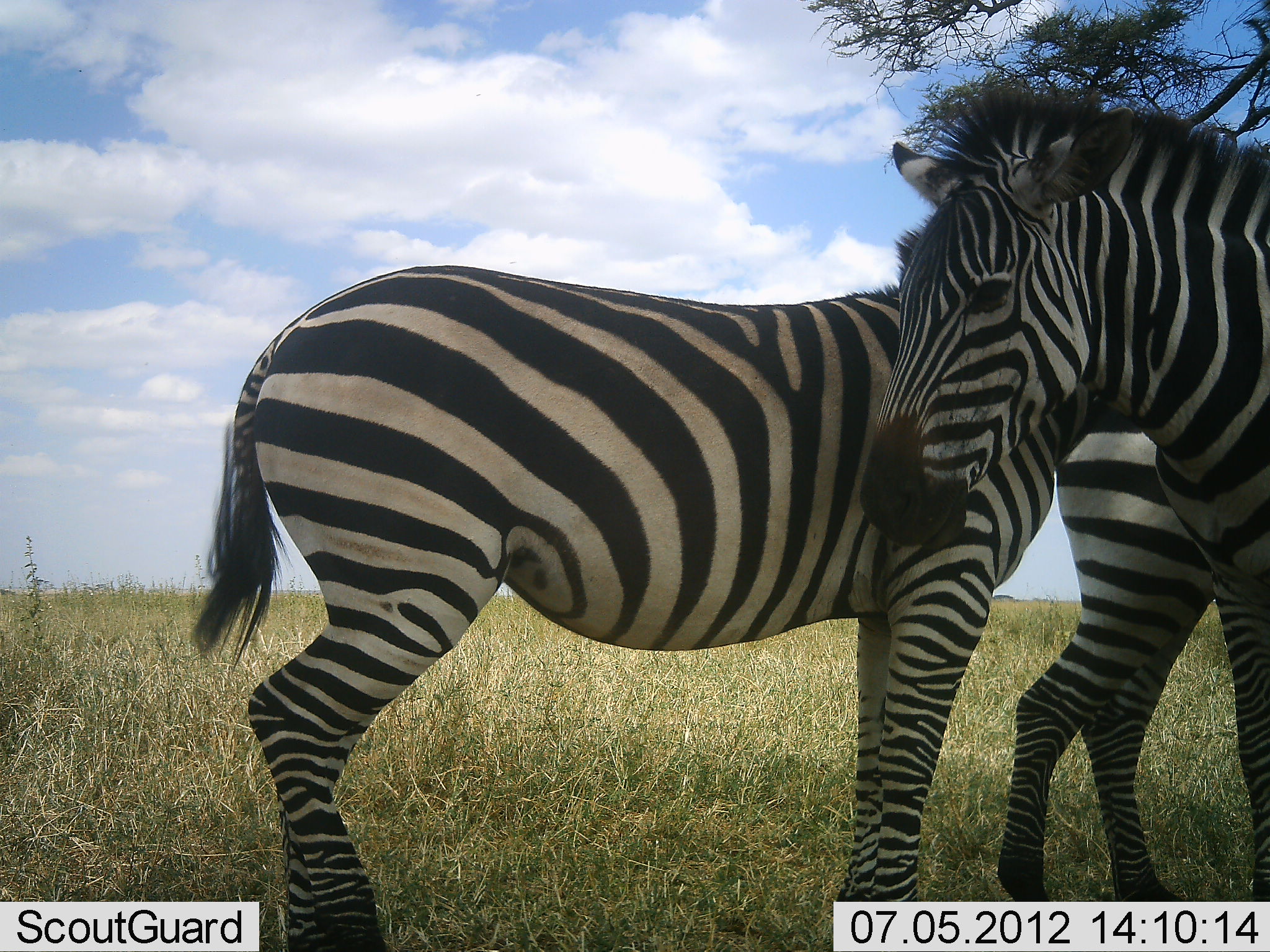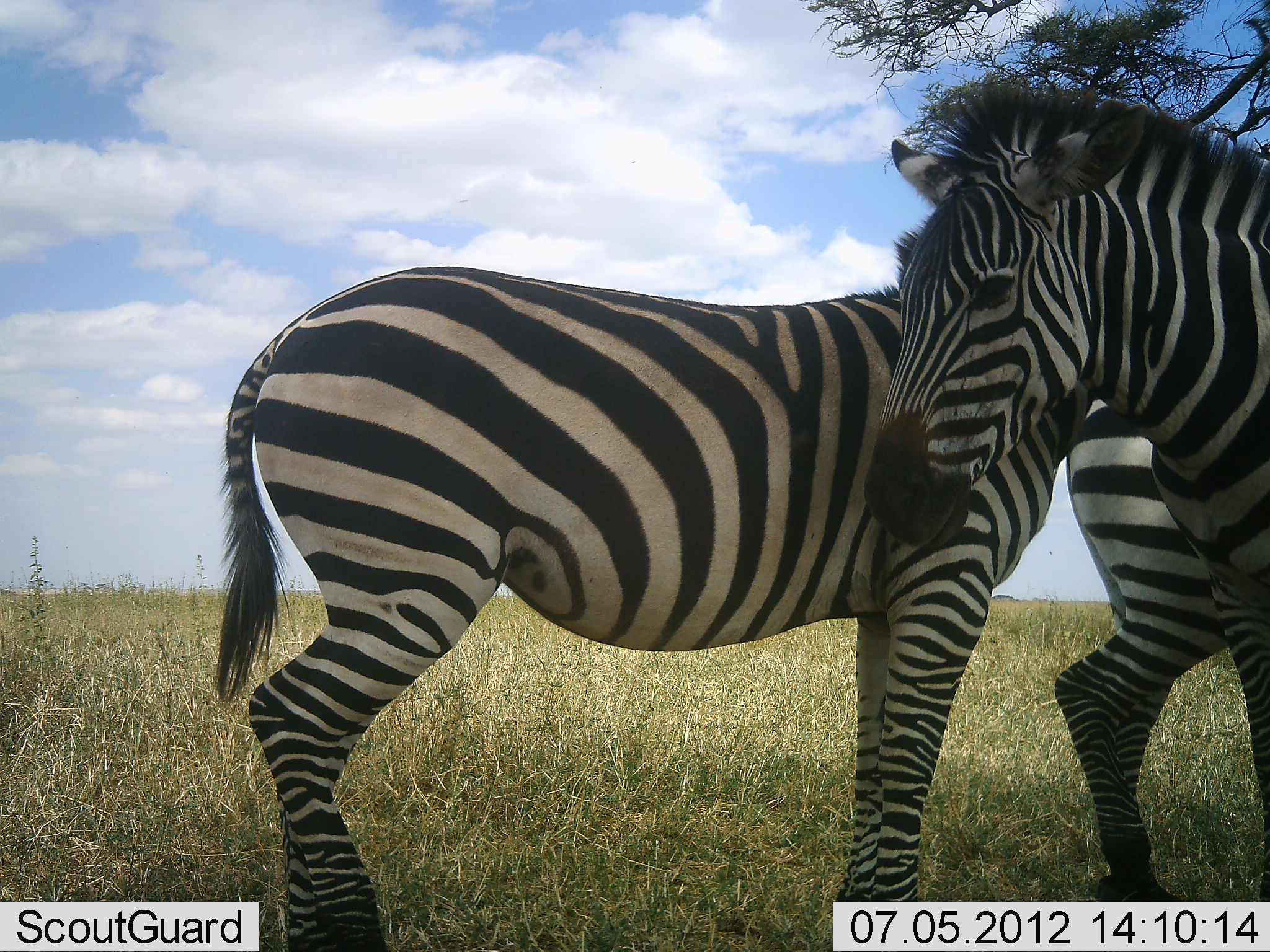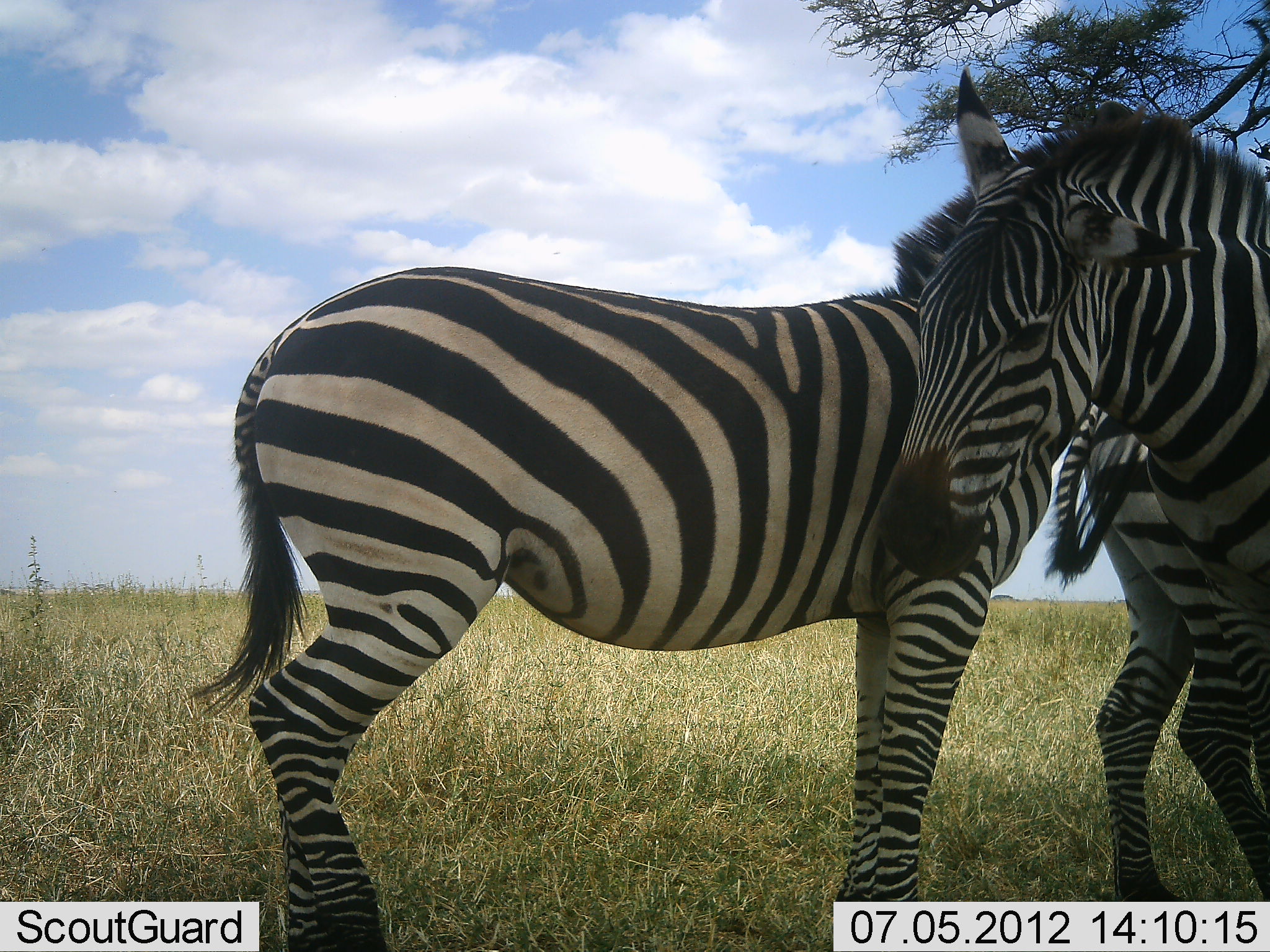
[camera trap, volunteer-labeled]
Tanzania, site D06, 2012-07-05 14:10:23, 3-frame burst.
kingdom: Animalia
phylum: Chordata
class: Mammalia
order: Perissodactyla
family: Equidae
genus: Equus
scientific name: Equus quagga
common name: plains zebra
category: zebra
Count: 3.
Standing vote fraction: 80%.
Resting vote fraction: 0%.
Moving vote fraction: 0%.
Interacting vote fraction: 40%.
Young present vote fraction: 0%.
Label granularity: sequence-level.